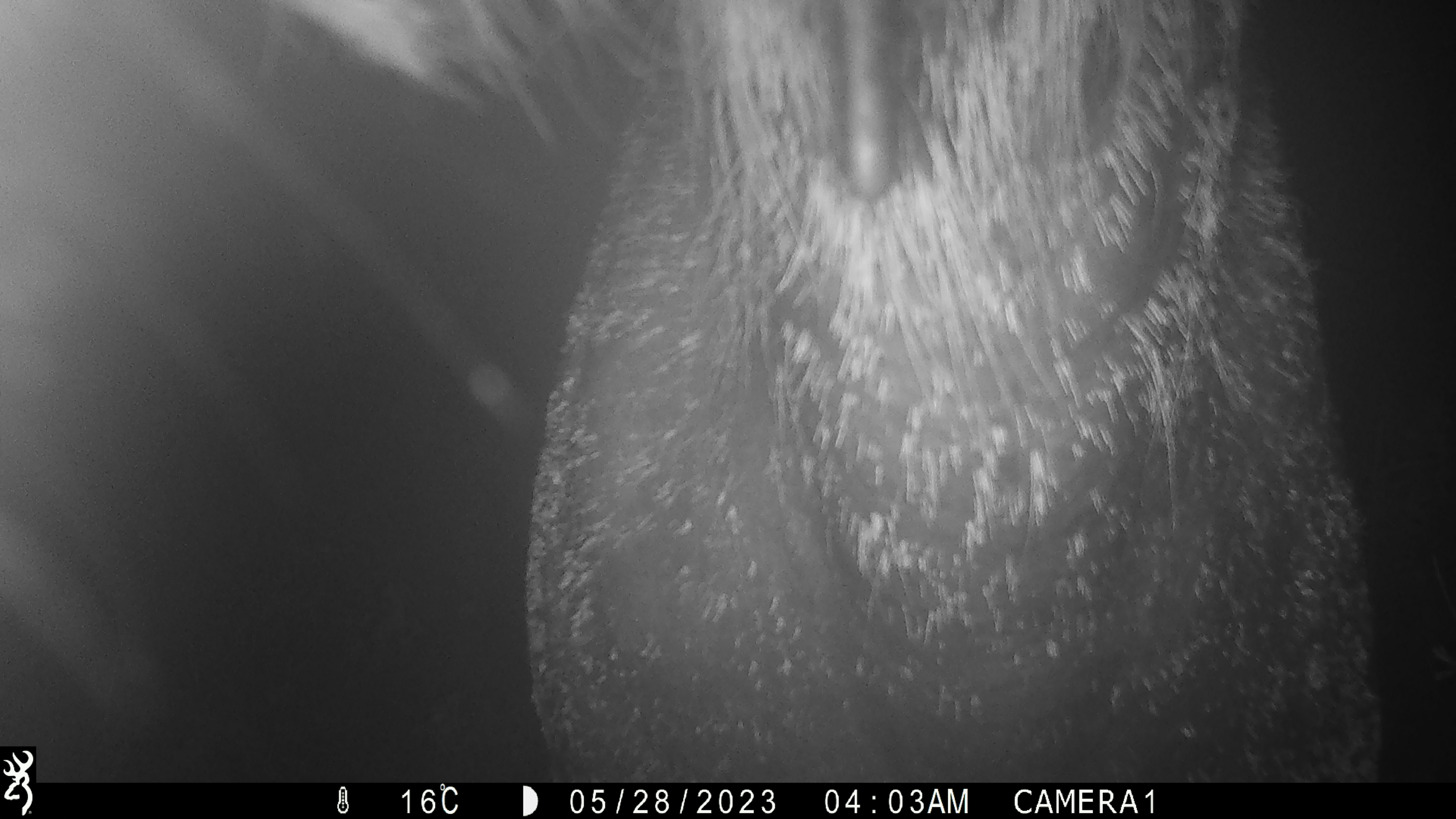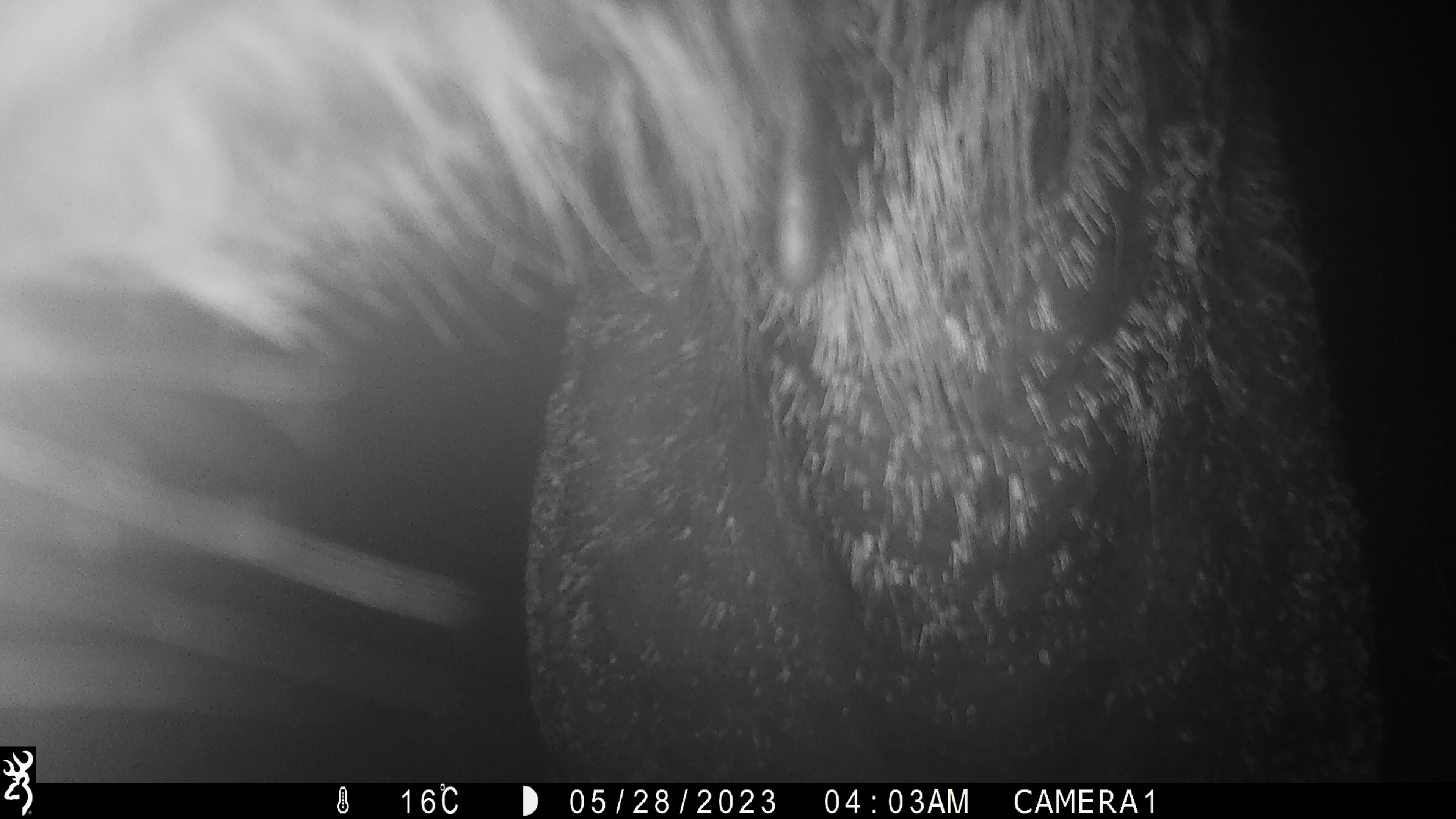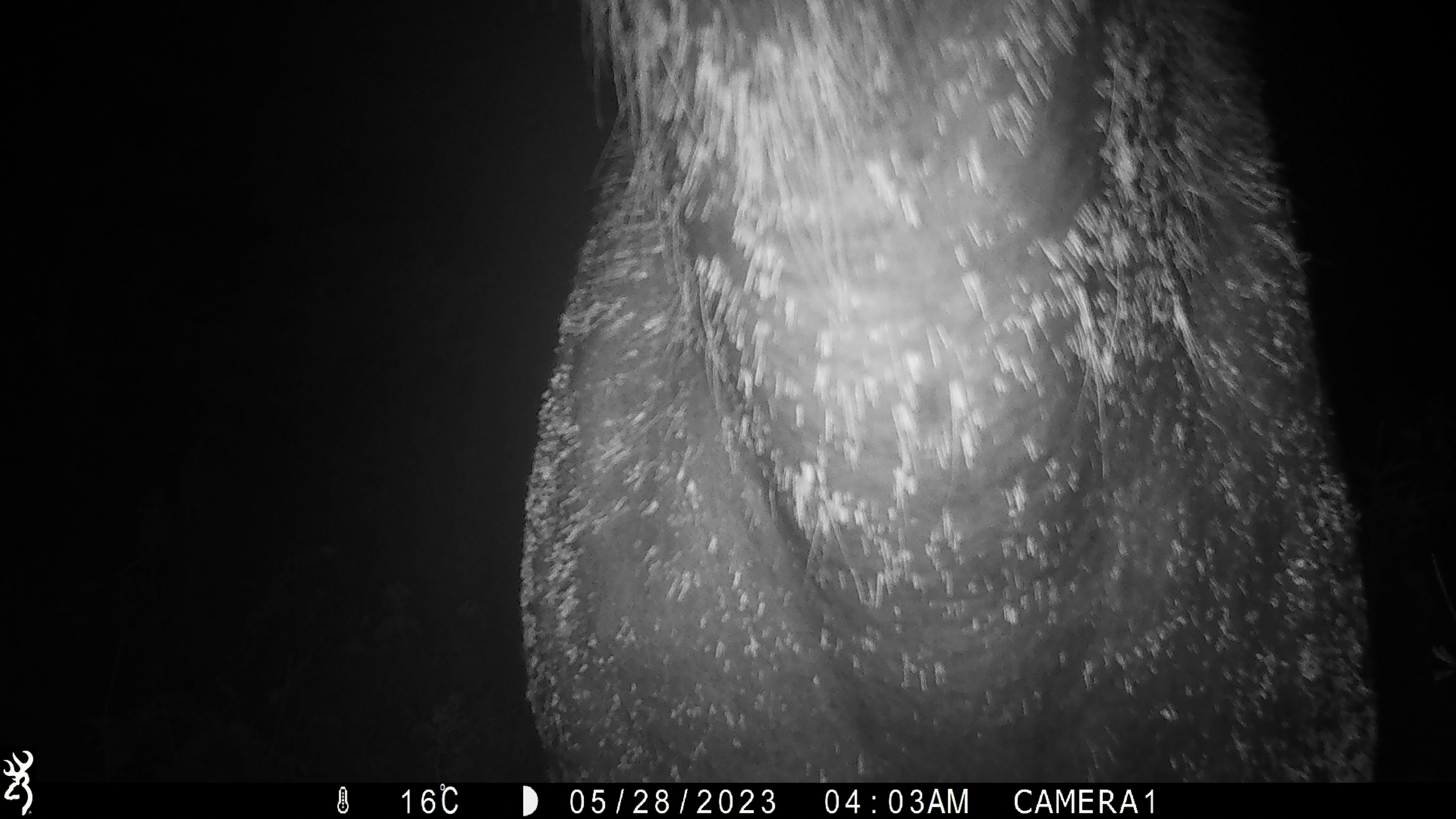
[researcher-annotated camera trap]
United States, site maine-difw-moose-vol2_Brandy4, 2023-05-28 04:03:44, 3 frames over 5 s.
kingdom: Animalia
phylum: Chordata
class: Mammalia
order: Artiodactyla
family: Cervidae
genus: Alces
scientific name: Alces alces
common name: moose